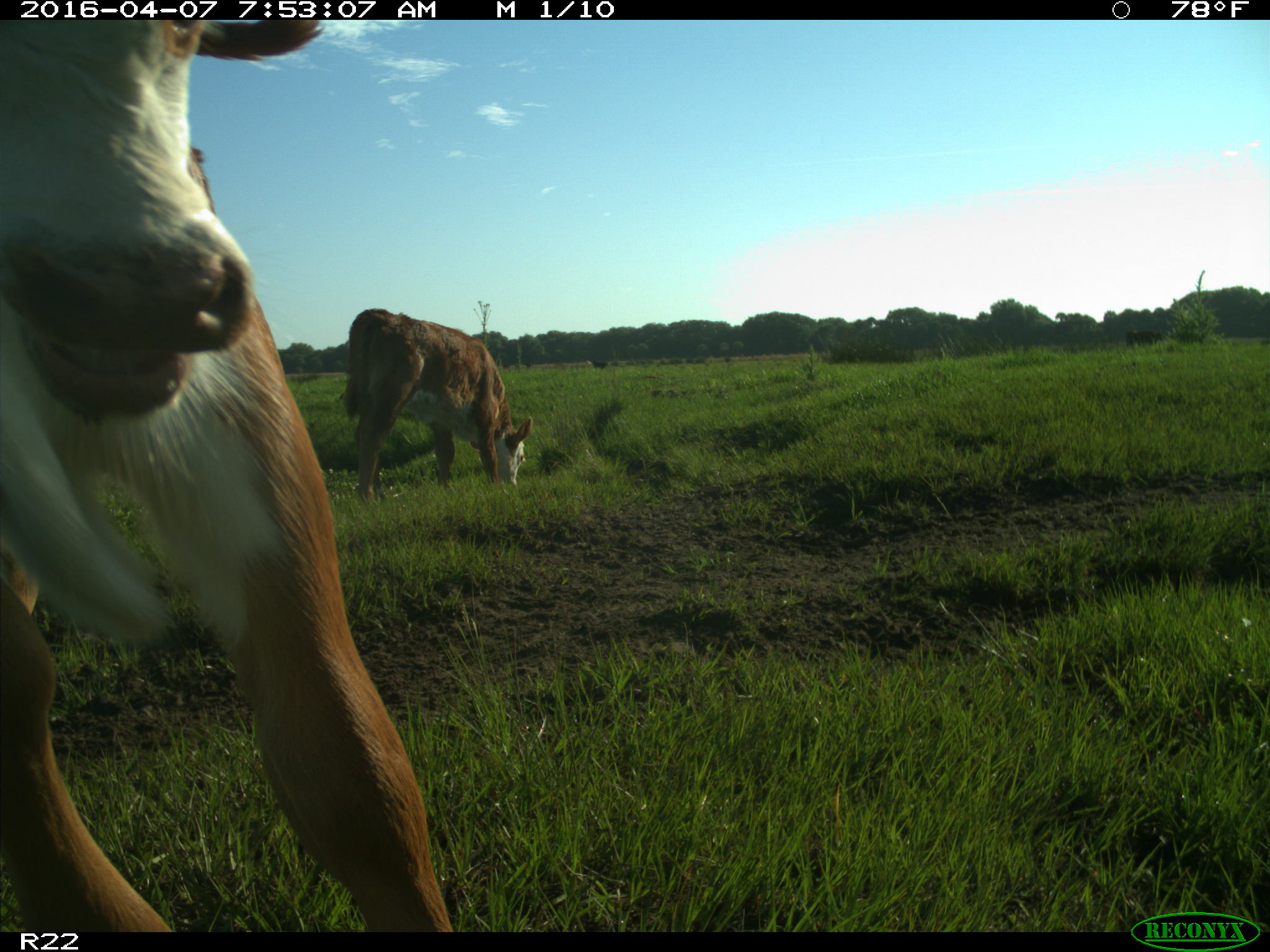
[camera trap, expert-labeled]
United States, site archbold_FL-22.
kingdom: Animalia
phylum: Chordata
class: Mammalia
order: Artiodactyla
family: Bovidae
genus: Bos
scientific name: Bos taurus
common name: domestic cow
Bos taurus (domestic cow).